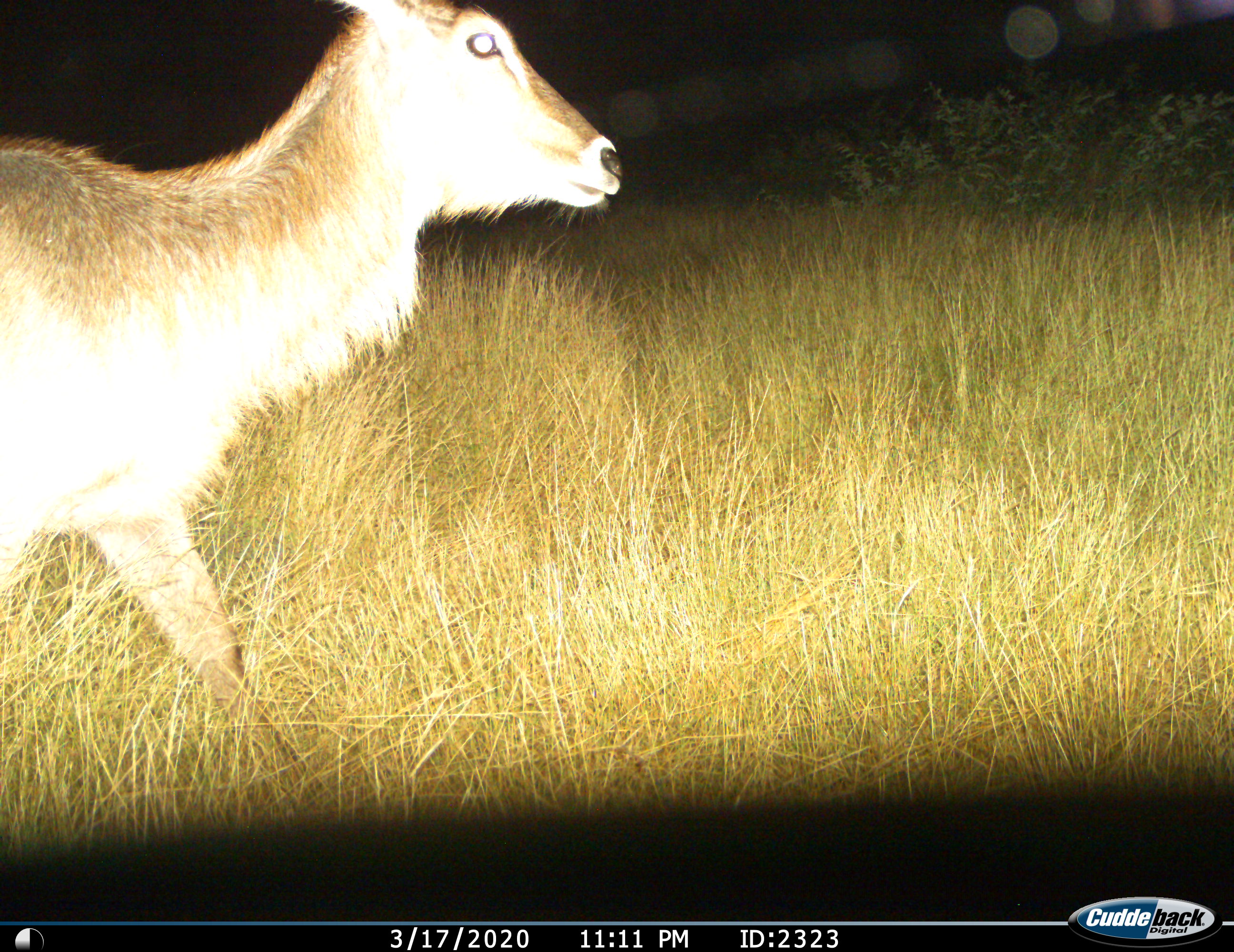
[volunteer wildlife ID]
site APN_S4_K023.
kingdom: Animalia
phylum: Chordata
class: Mammalia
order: Artiodactyla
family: Bovidae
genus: Kobus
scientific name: Kobus ellipsiprymnus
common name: waterbuck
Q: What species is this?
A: Waterbuck (Kobus ellipsiprymnus).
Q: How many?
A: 1.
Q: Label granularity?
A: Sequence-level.